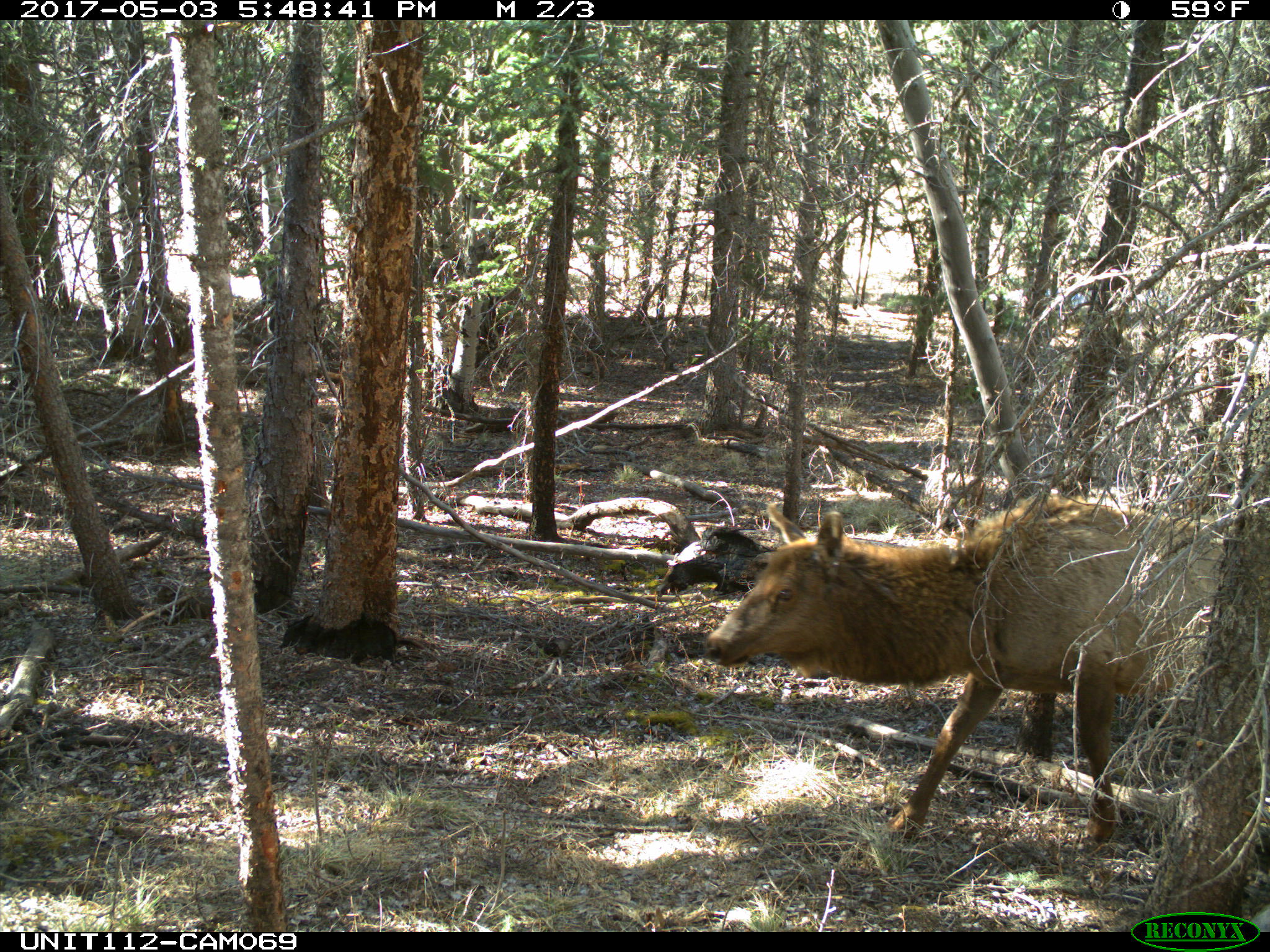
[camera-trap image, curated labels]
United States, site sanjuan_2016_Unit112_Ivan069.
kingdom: Animalia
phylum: Chordata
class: Mammalia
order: Artiodactyla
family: Cervidae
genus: Cervus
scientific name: Cervus elaphus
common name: red deer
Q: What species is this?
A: Cervus elaphus (red deer).